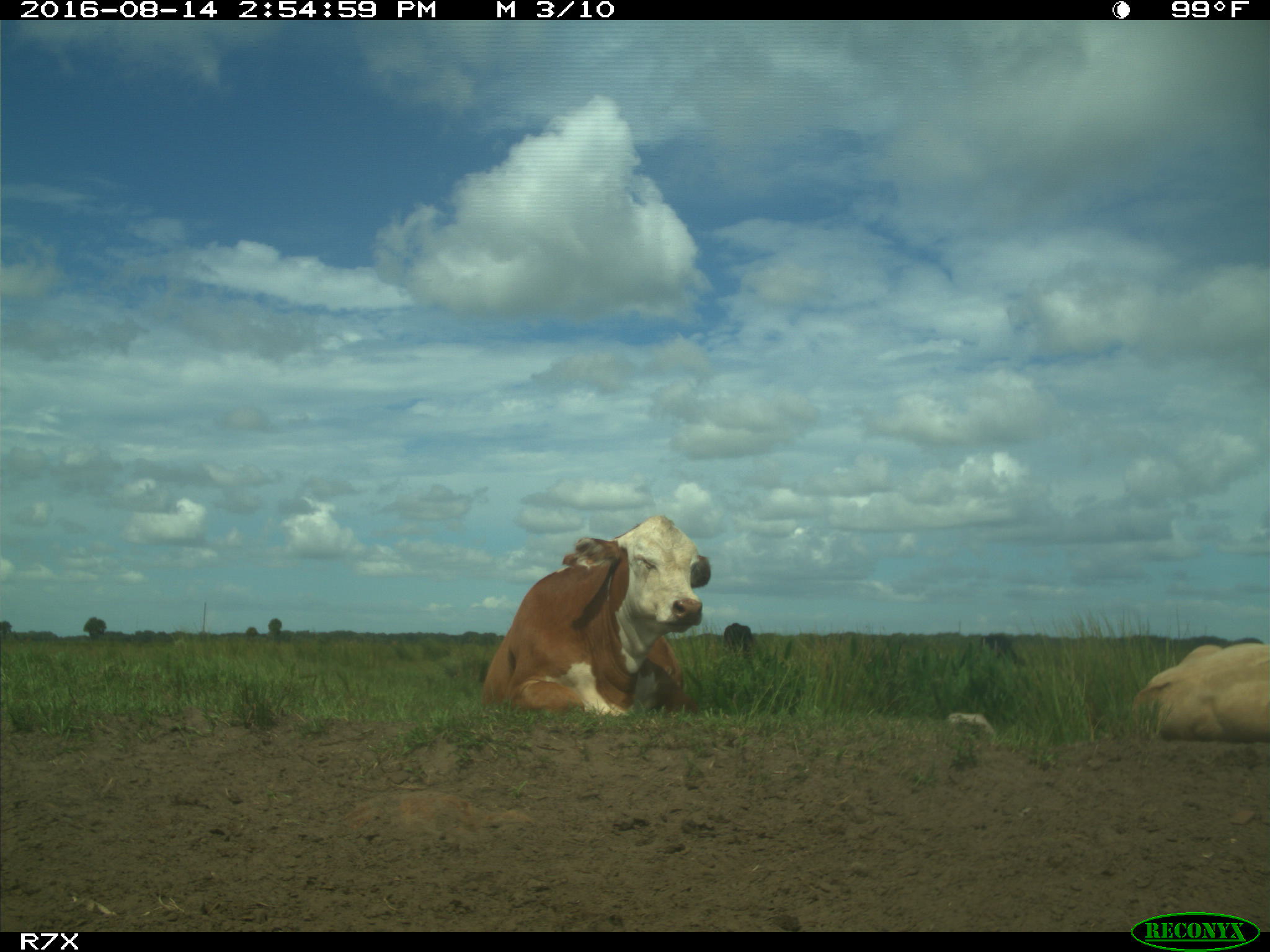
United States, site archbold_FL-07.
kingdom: Animalia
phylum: Chordata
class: Mammalia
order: Artiodactyla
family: Bovidae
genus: Bos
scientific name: Bos taurus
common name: domestic cow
Bos taurus (domestic cow).